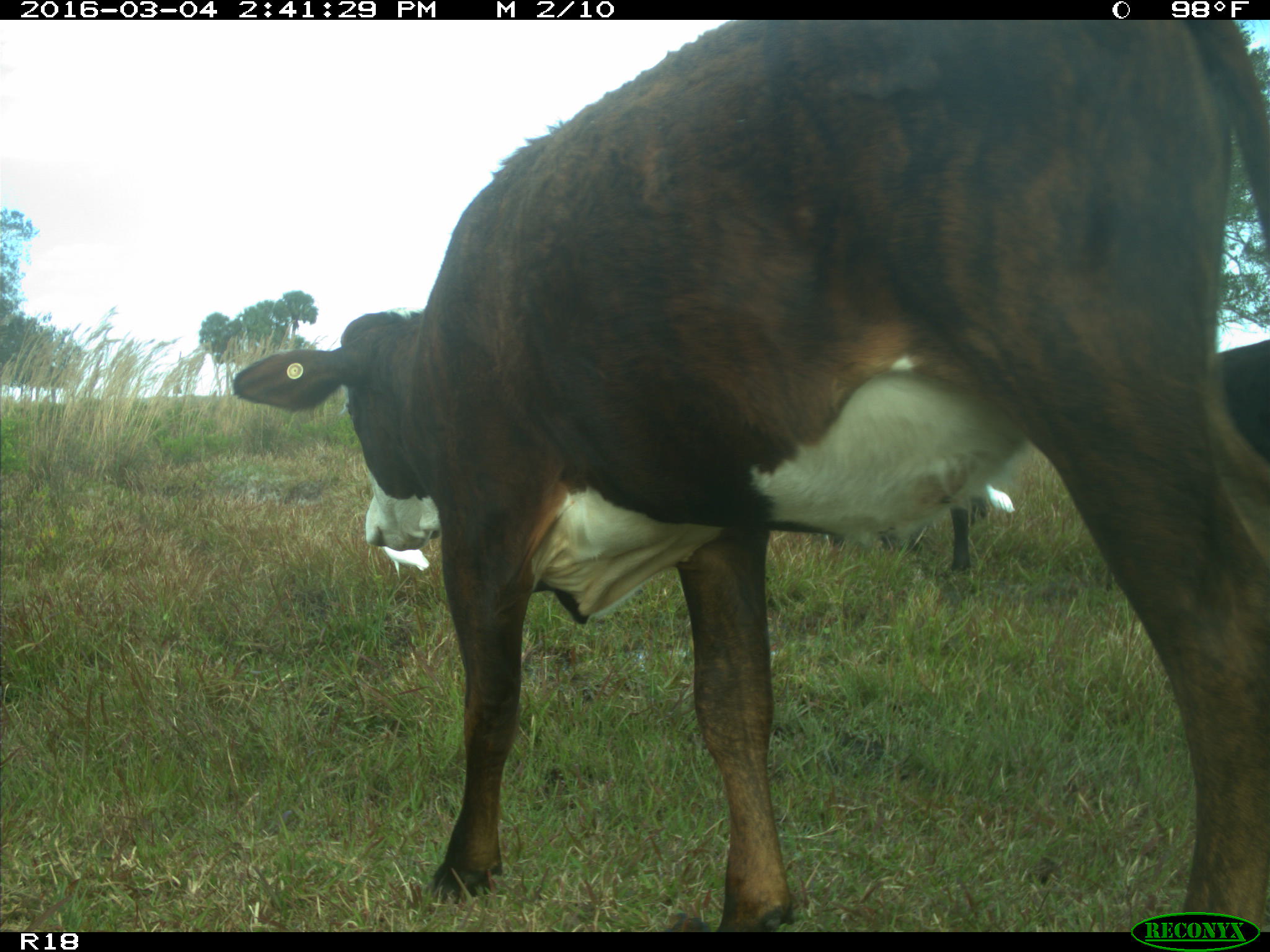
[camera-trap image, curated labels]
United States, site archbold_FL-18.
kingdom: Animalia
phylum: Chordata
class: Mammalia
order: Artiodactyla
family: Bovidae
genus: Bos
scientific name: Bos taurus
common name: domestic cow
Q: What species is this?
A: Bos taurus (domestic cow).